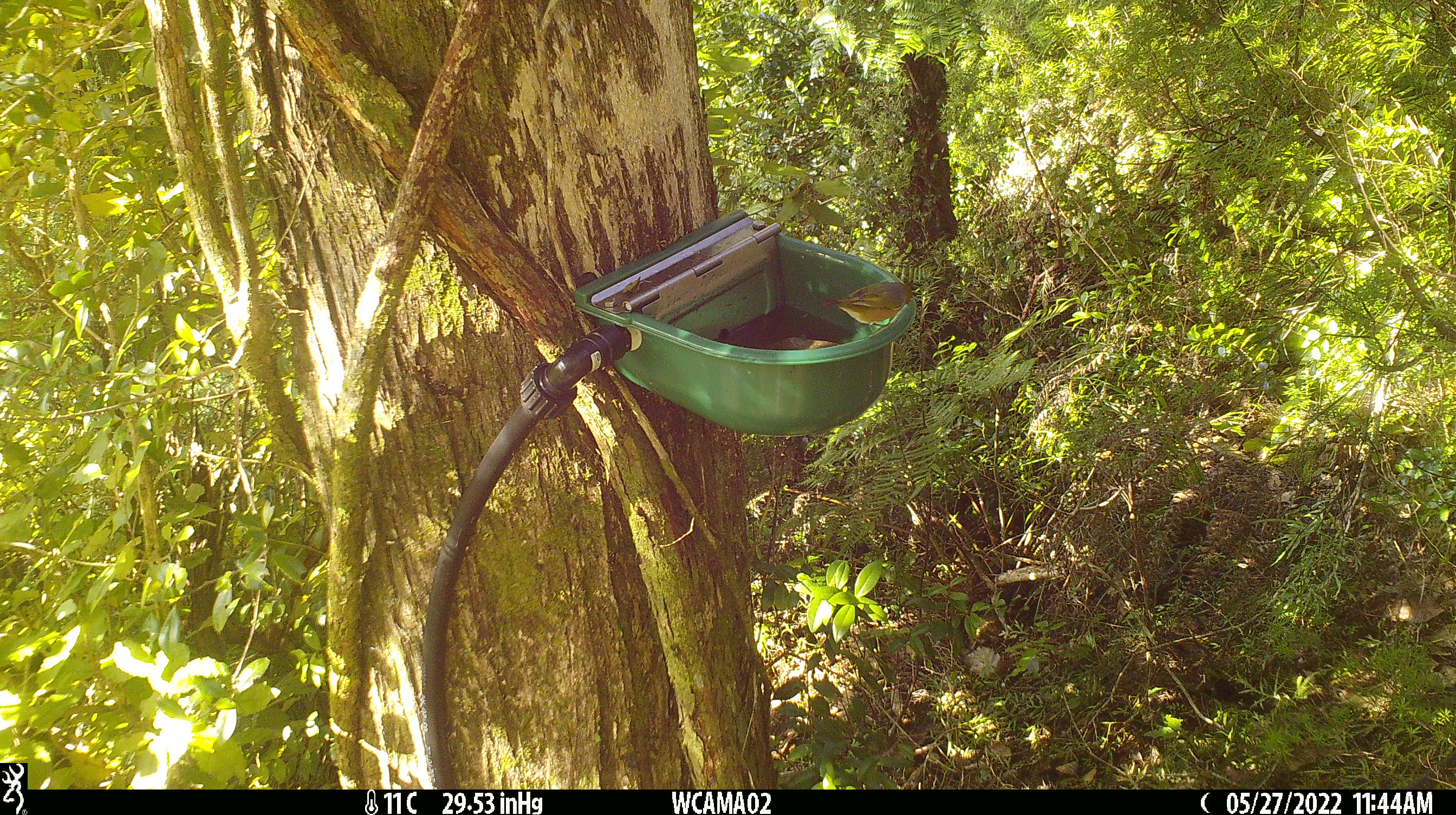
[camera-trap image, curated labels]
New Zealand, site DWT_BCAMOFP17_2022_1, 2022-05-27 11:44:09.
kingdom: Animalia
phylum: Chordata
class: Aves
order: Passeriformes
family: Zosteropidae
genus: Zosterops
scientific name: Zosterops lateralis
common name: silvereye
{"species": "silvereye (Zosterops lateralis)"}